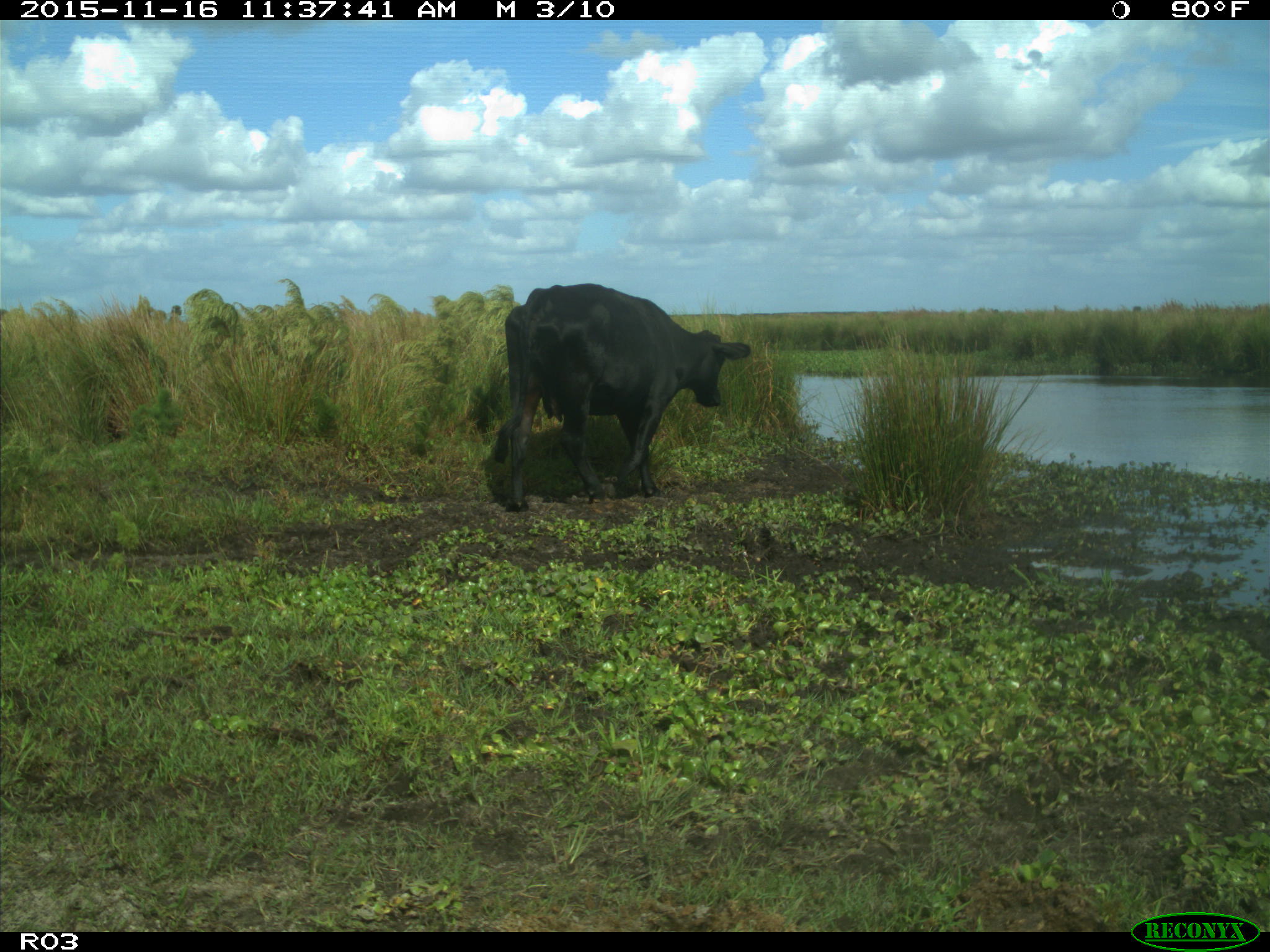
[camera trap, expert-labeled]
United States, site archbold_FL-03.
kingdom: Animalia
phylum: Chordata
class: Mammalia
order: Artiodactyla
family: Bovidae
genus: Bos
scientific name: Bos taurus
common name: domestic cow